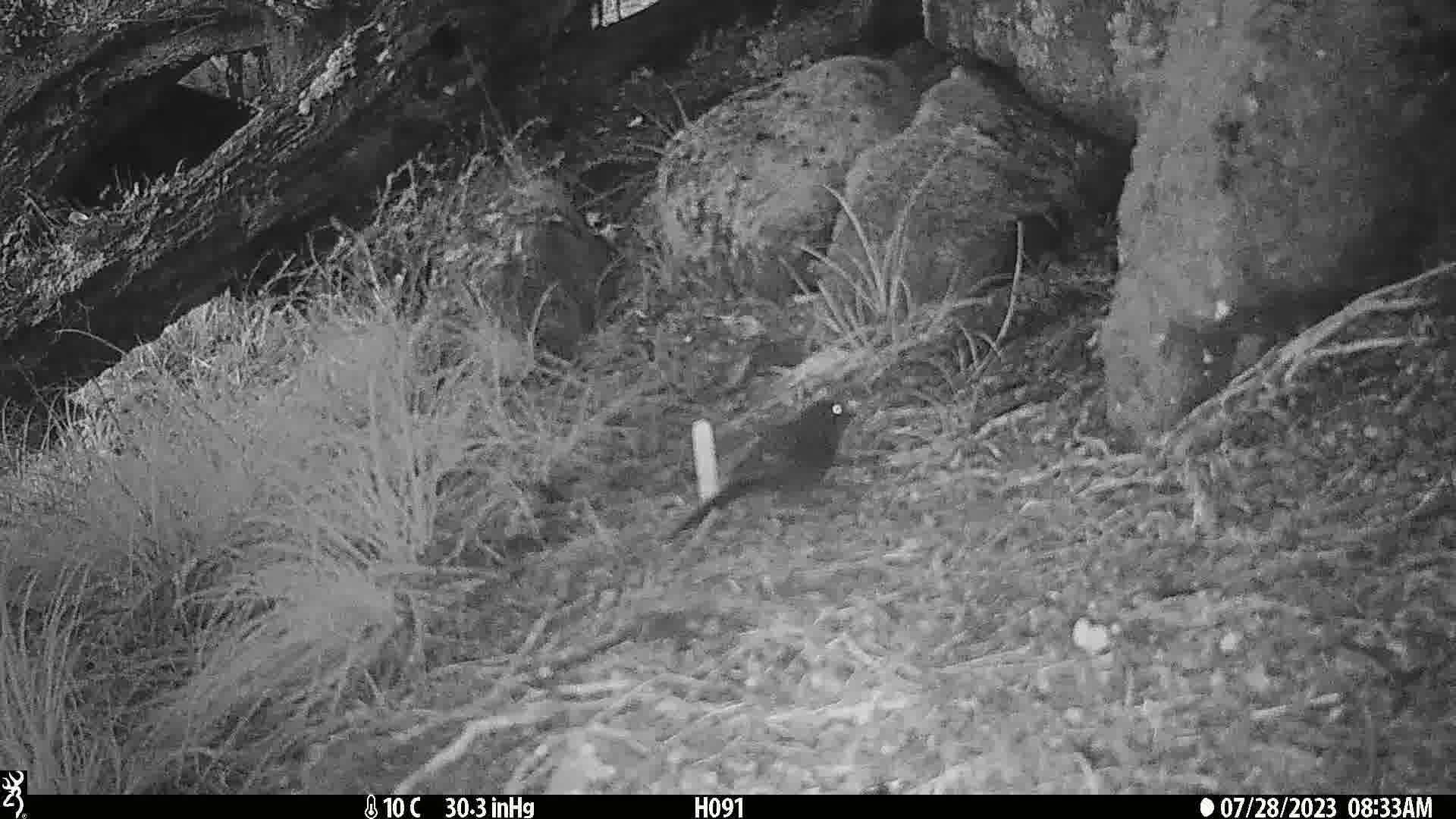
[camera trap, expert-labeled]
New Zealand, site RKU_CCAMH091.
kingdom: Animalia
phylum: Chordata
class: Aves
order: Passeriformes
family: Turdidae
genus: Turdus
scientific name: Turdus merula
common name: eurasian blackbird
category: blackbird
Blackbird (eurasian blackbird) (Turdus merula).